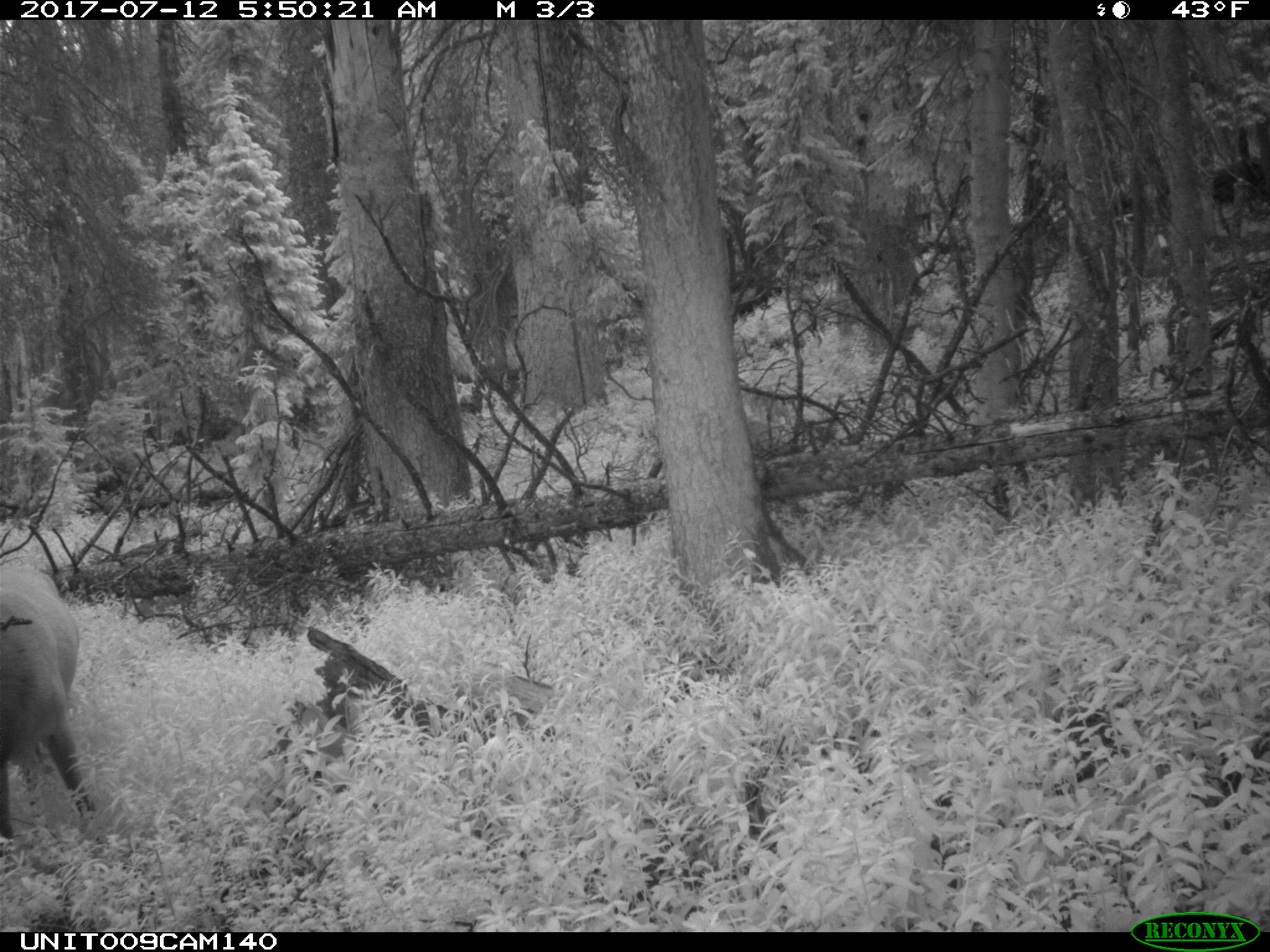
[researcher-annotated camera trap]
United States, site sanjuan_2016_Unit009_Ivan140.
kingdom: Animalia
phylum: Chordata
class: Mammalia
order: Artiodactyla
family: Cervidae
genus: Cervus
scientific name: Cervus elaphus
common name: red deer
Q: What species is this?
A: Cervus elaphus (red deer).